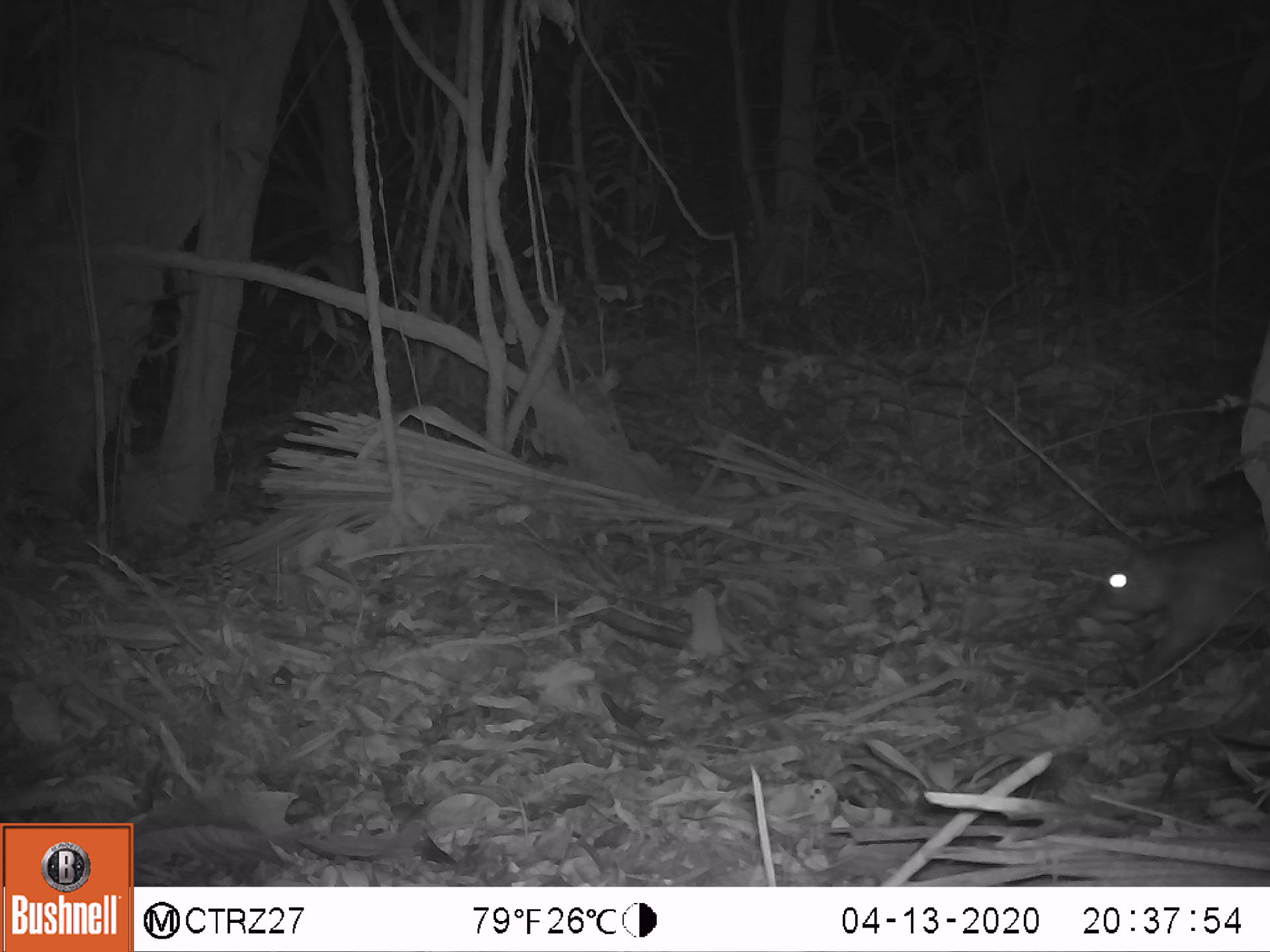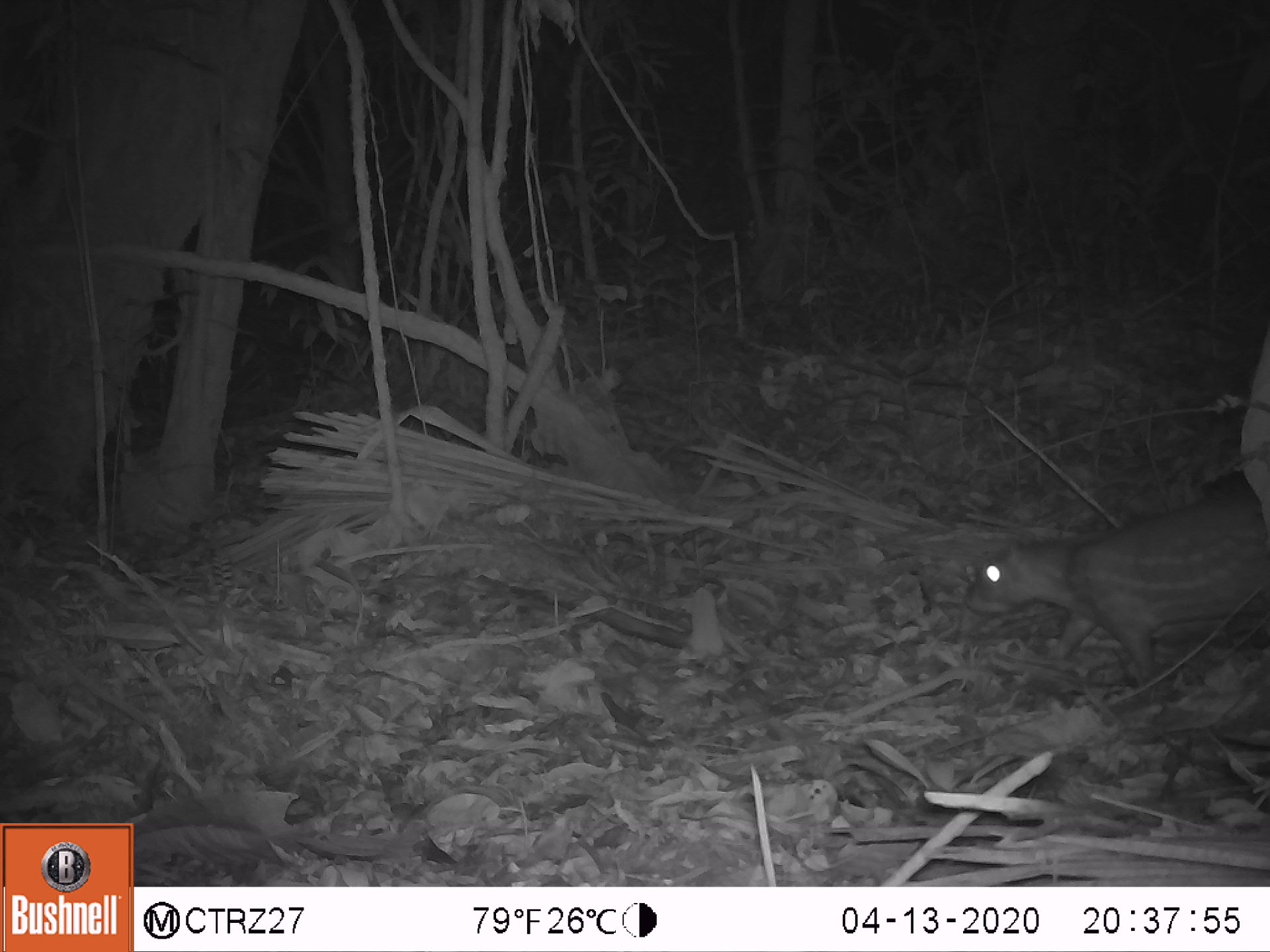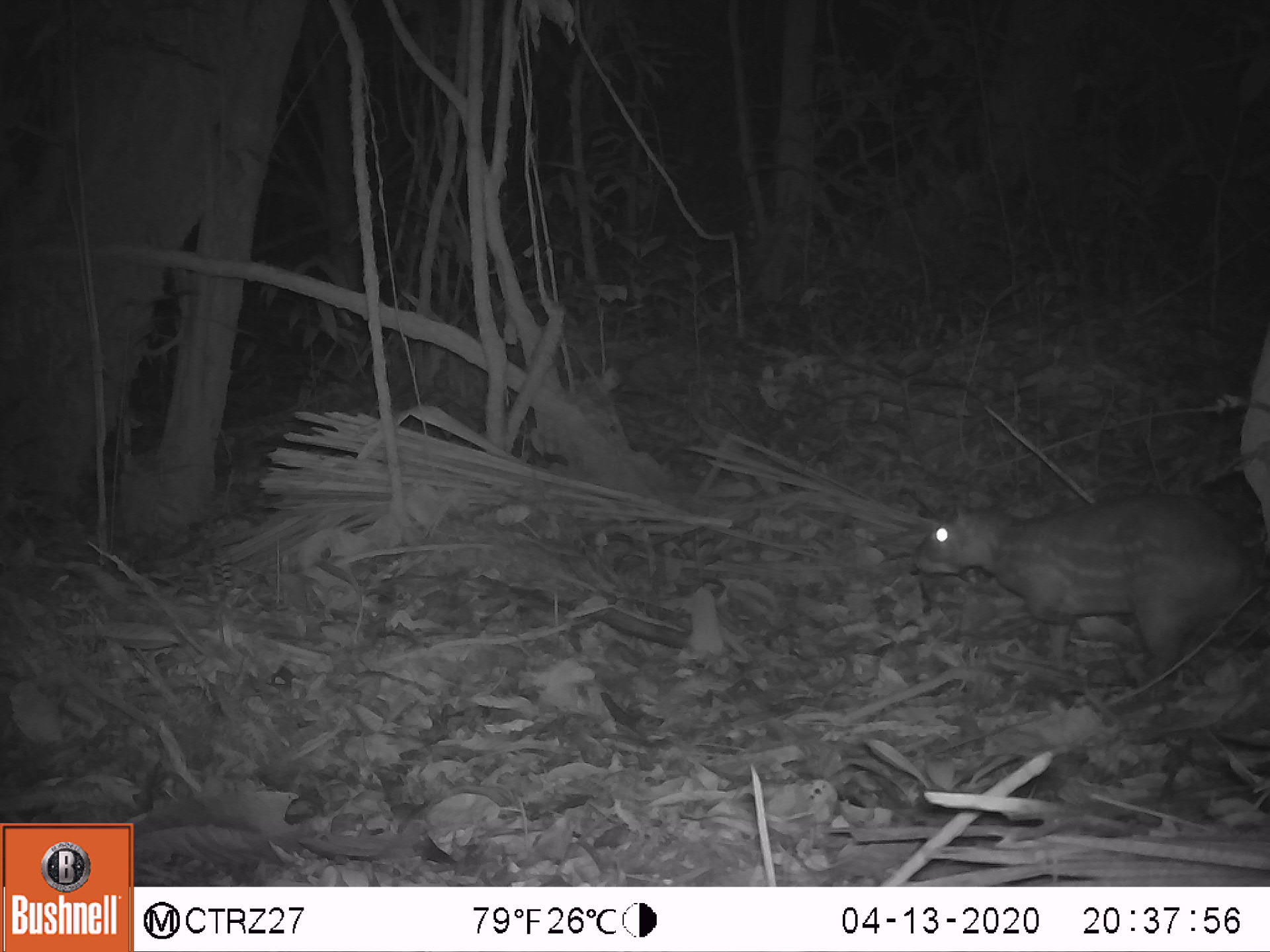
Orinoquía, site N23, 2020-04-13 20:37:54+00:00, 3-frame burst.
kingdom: Animalia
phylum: Chordata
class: Mammalia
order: Rodentia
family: Cuniculidae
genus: Cuniculus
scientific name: Cuniculus paca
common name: spotted paca